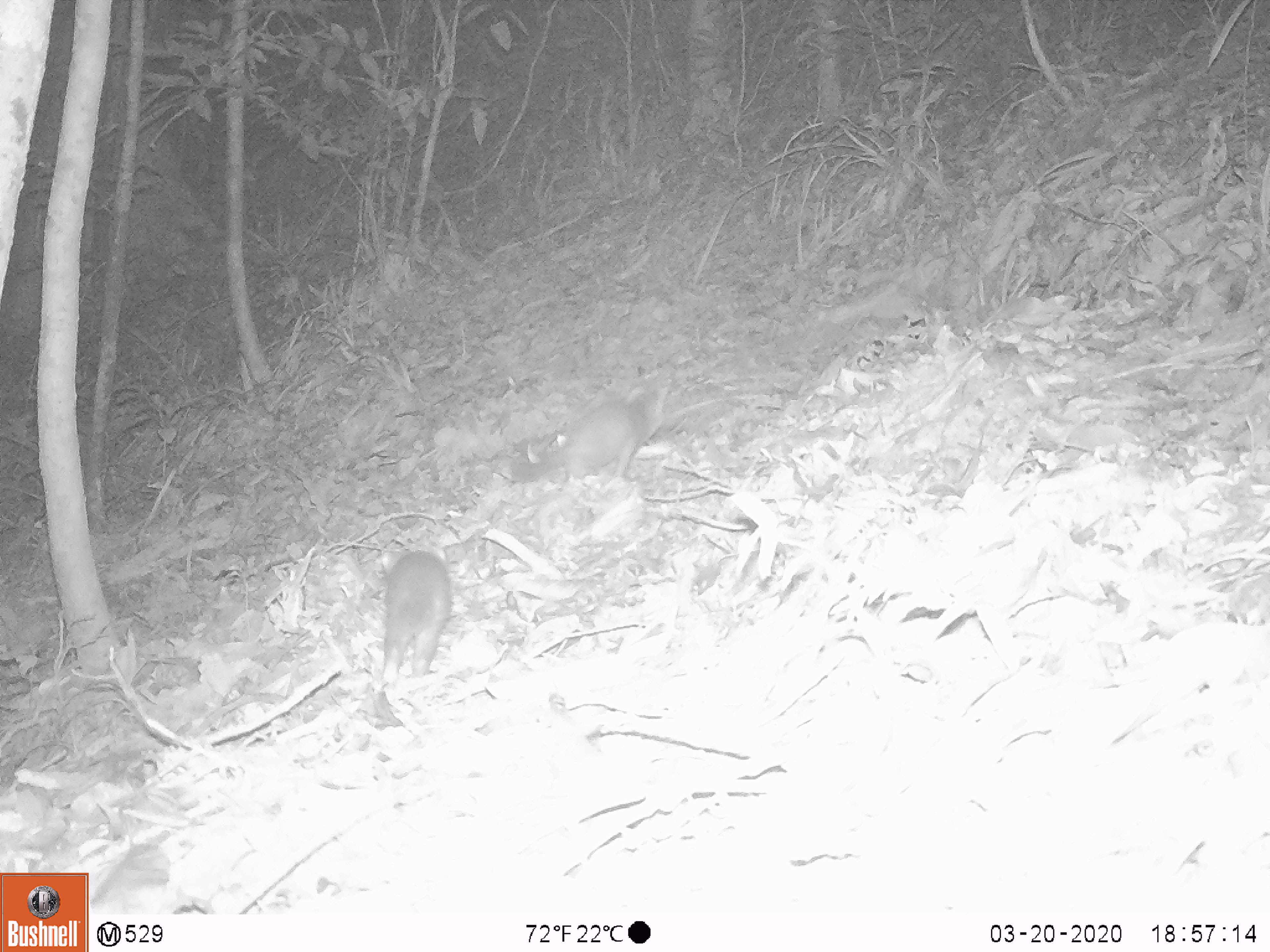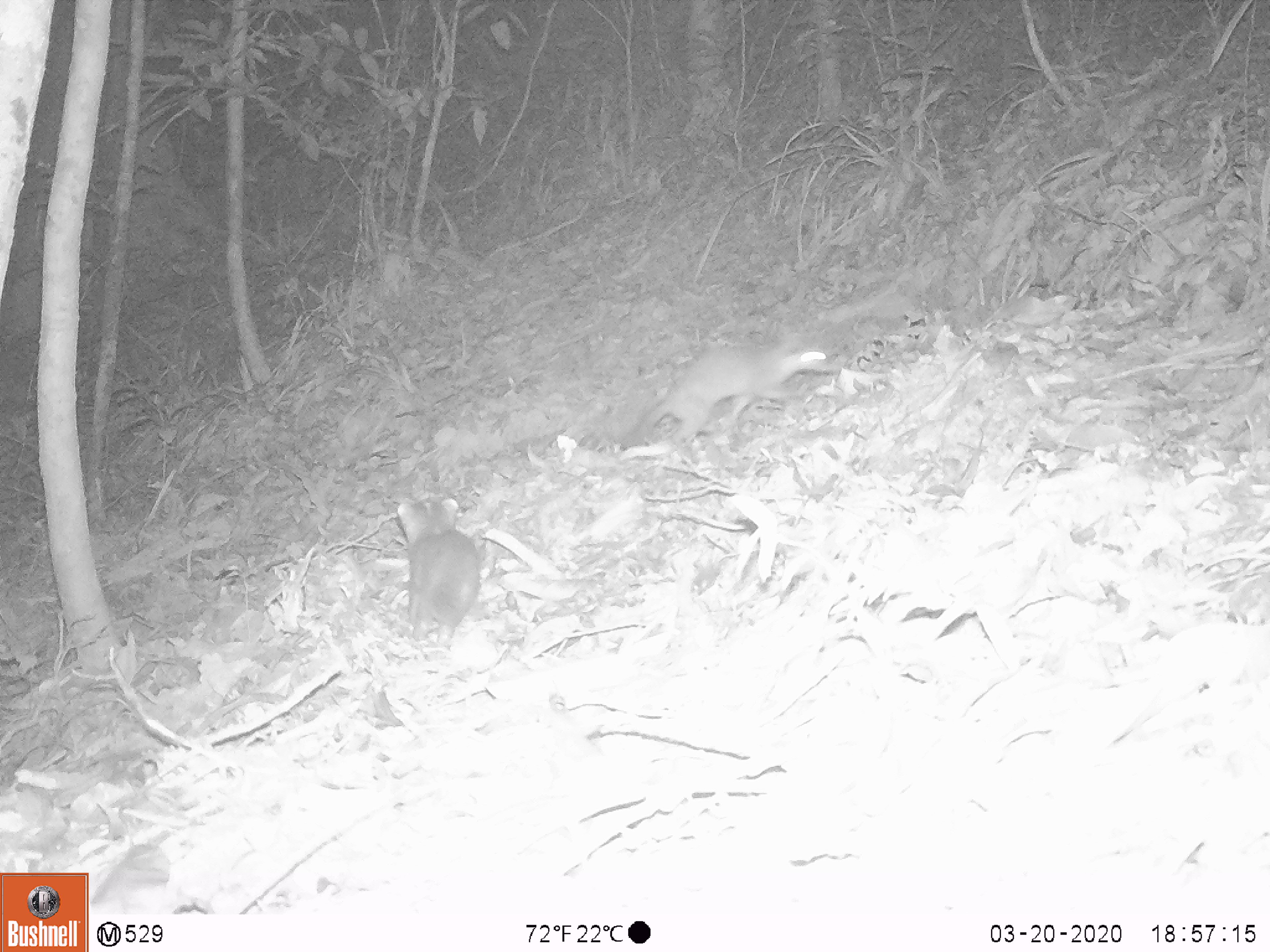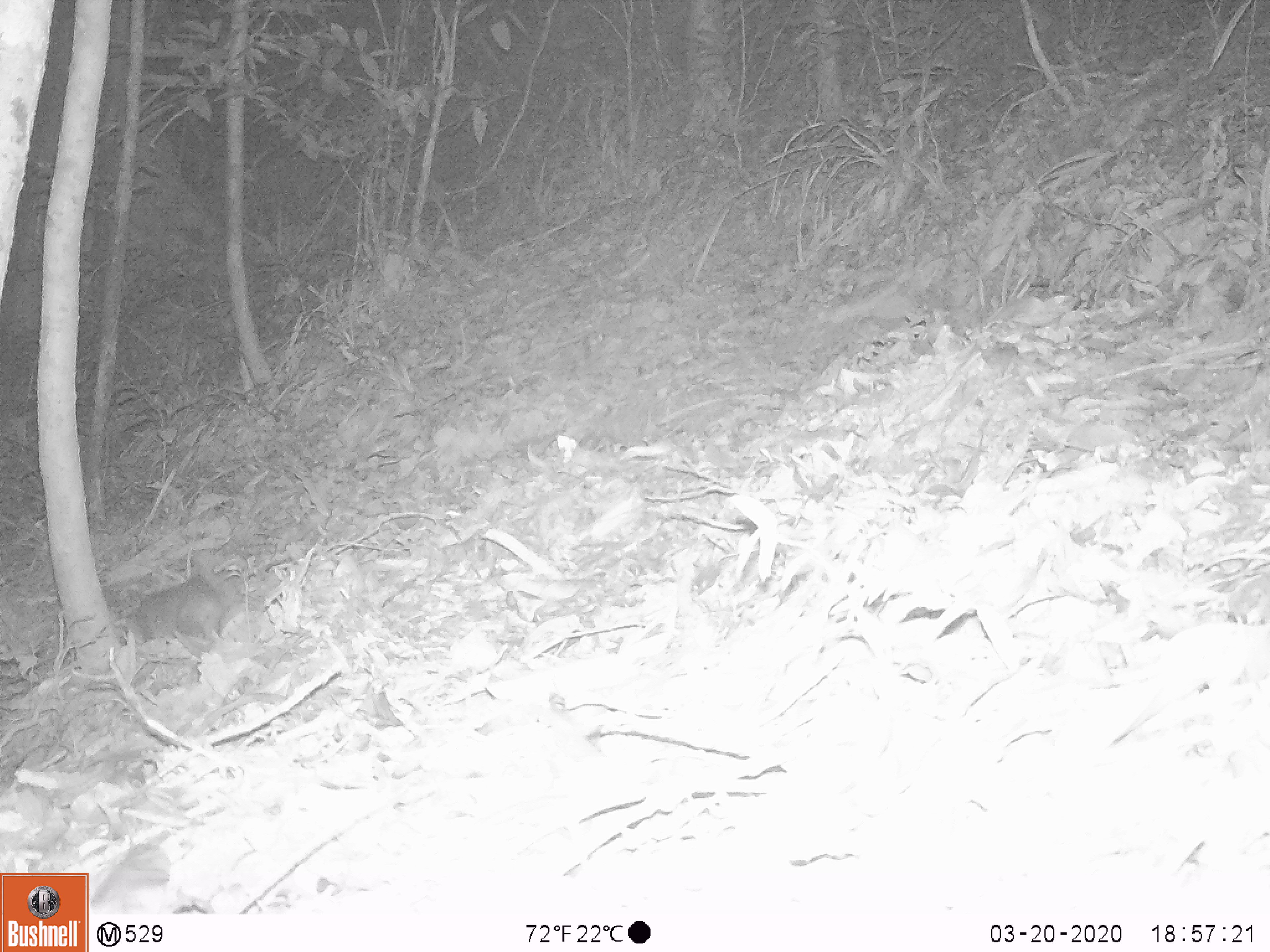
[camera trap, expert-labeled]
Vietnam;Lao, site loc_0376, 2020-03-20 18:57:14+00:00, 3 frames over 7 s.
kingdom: Animalia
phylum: Chordata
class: Mammalia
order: Carnivora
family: Mustelidae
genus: Melogale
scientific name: Melogale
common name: ferret badger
Ferret badger (Melogale). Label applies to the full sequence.